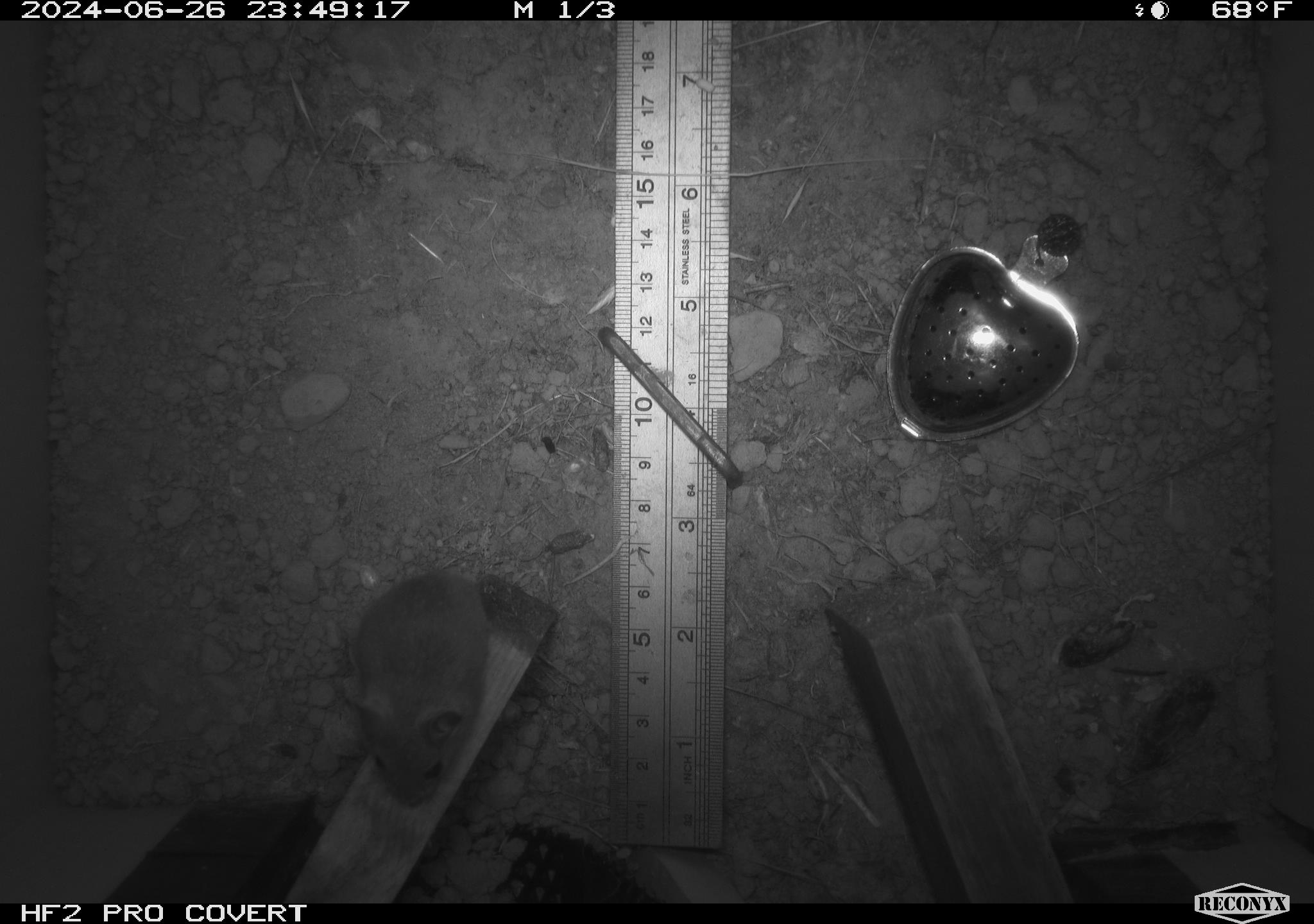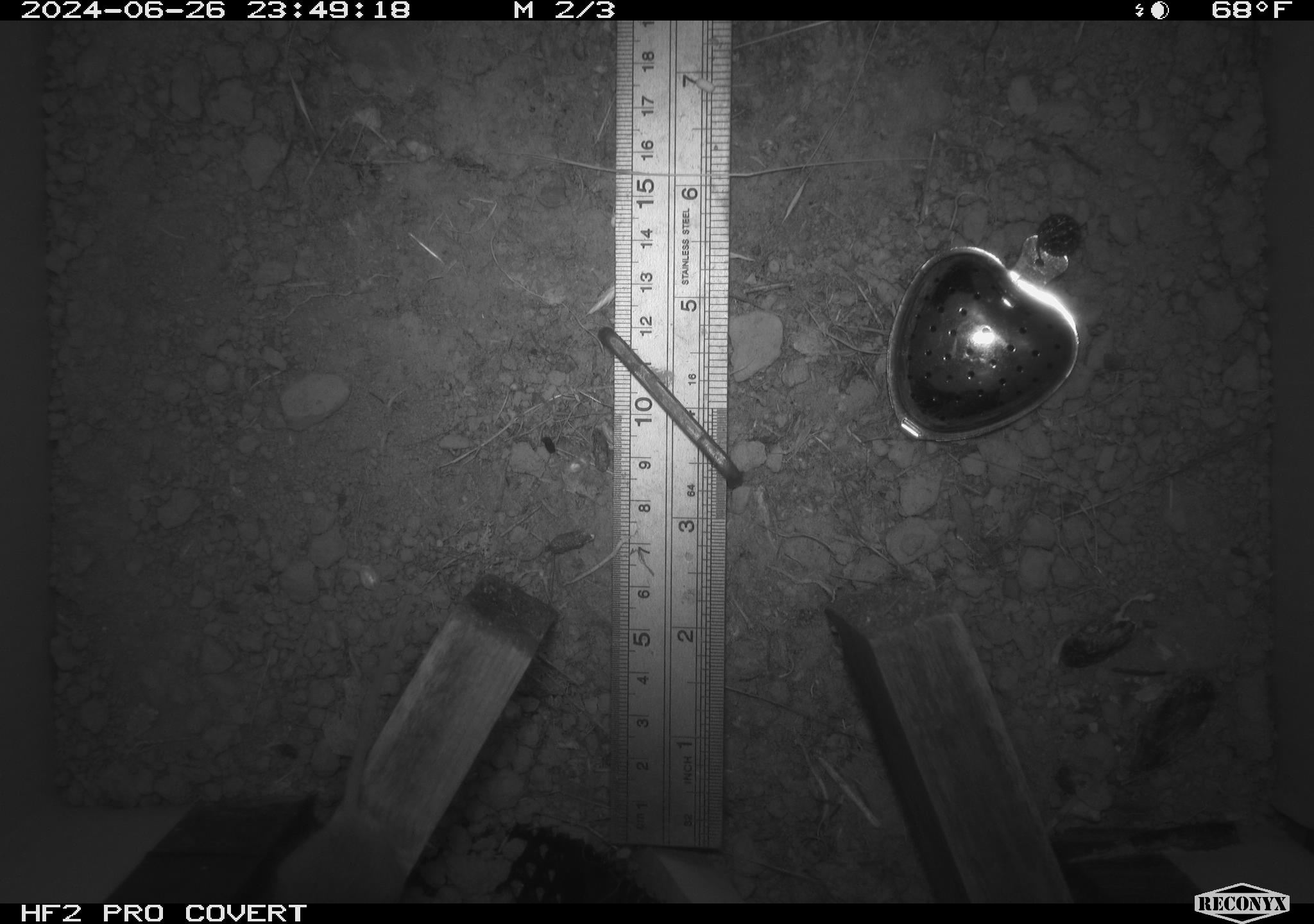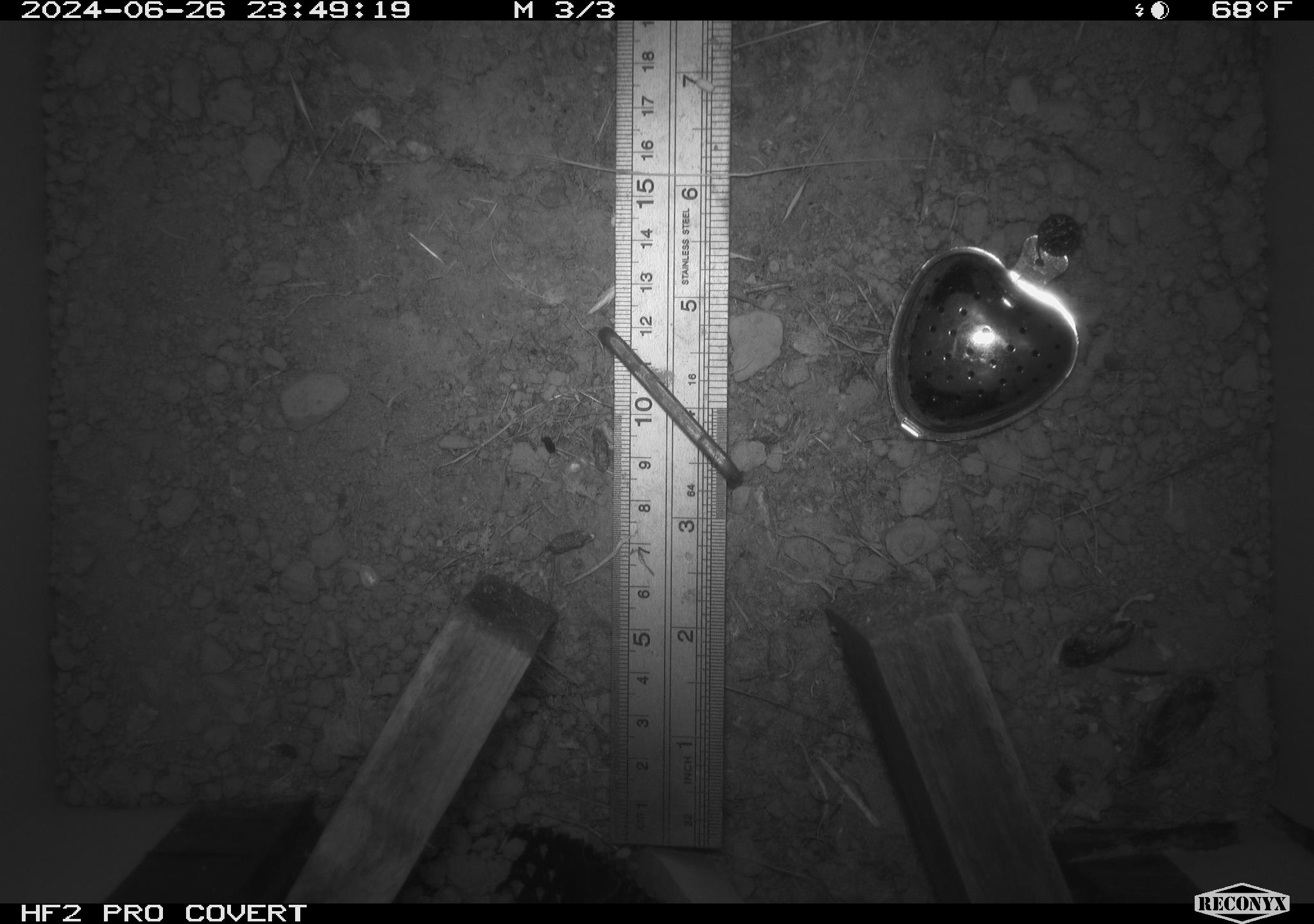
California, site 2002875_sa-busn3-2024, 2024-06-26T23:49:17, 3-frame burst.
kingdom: Animalia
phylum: Chordata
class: Mammalia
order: Rodentia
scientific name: Rodentia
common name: mouse species